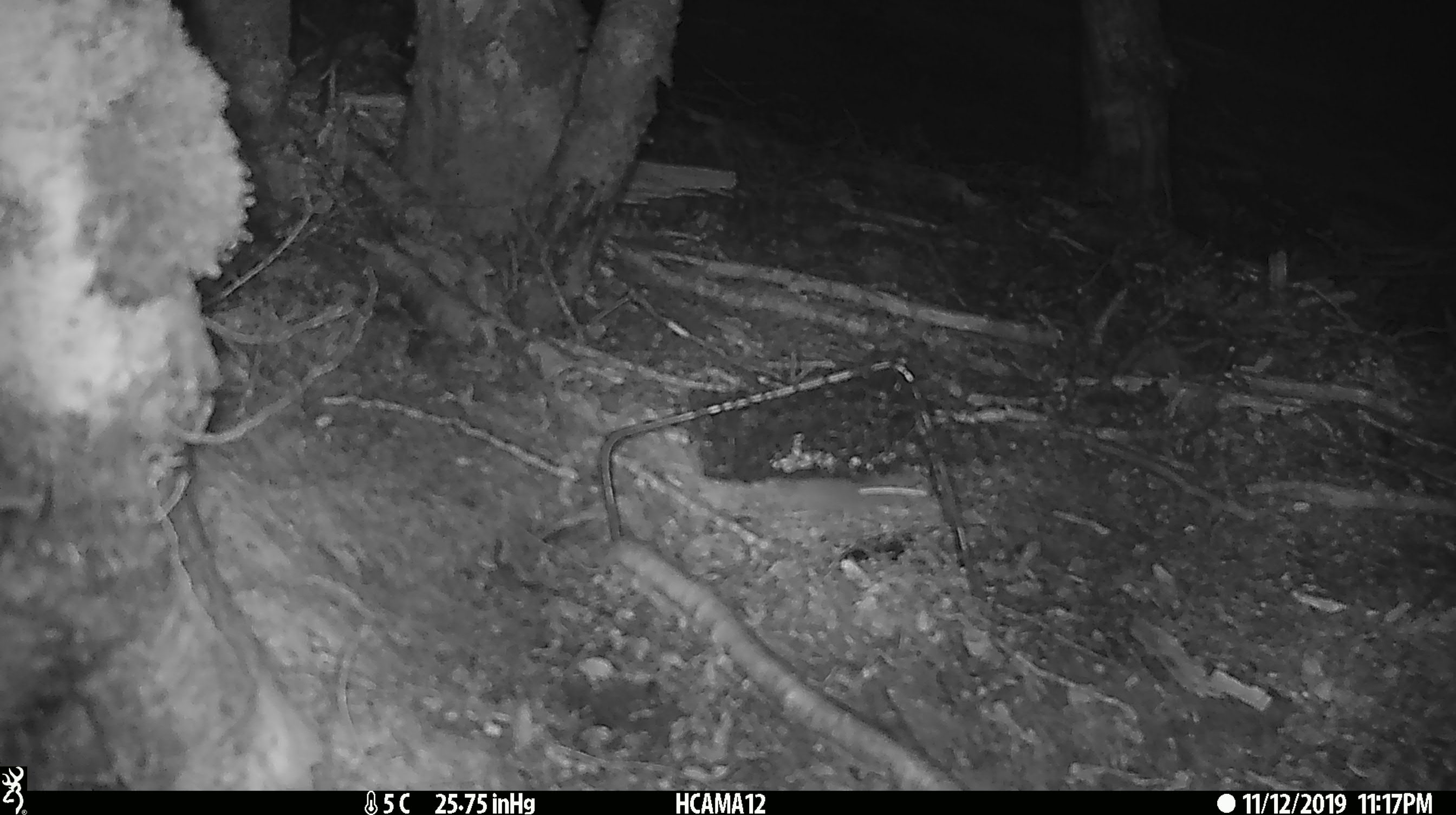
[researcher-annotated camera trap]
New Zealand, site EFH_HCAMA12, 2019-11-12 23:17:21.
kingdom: Animalia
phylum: Chordata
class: Mammalia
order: Rodentia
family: Muridae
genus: Mus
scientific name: Mus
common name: mouse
Mouse (Mus).